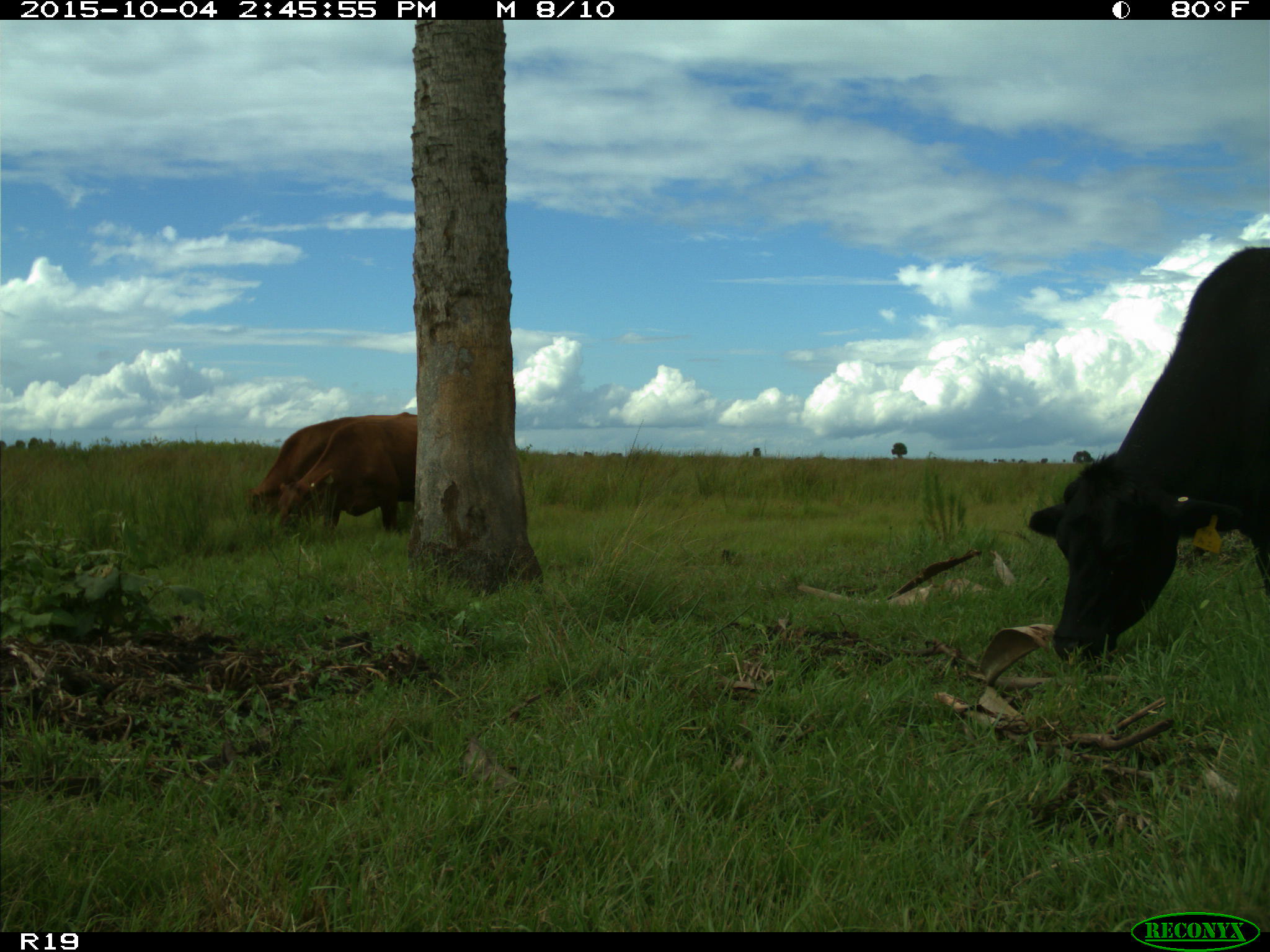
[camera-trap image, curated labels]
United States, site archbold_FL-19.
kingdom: Animalia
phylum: Chordata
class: Mammalia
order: Artiodactyla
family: Bovidae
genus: Bos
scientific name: Bos taurus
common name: domestic cow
Bos taurus (domestic cow).